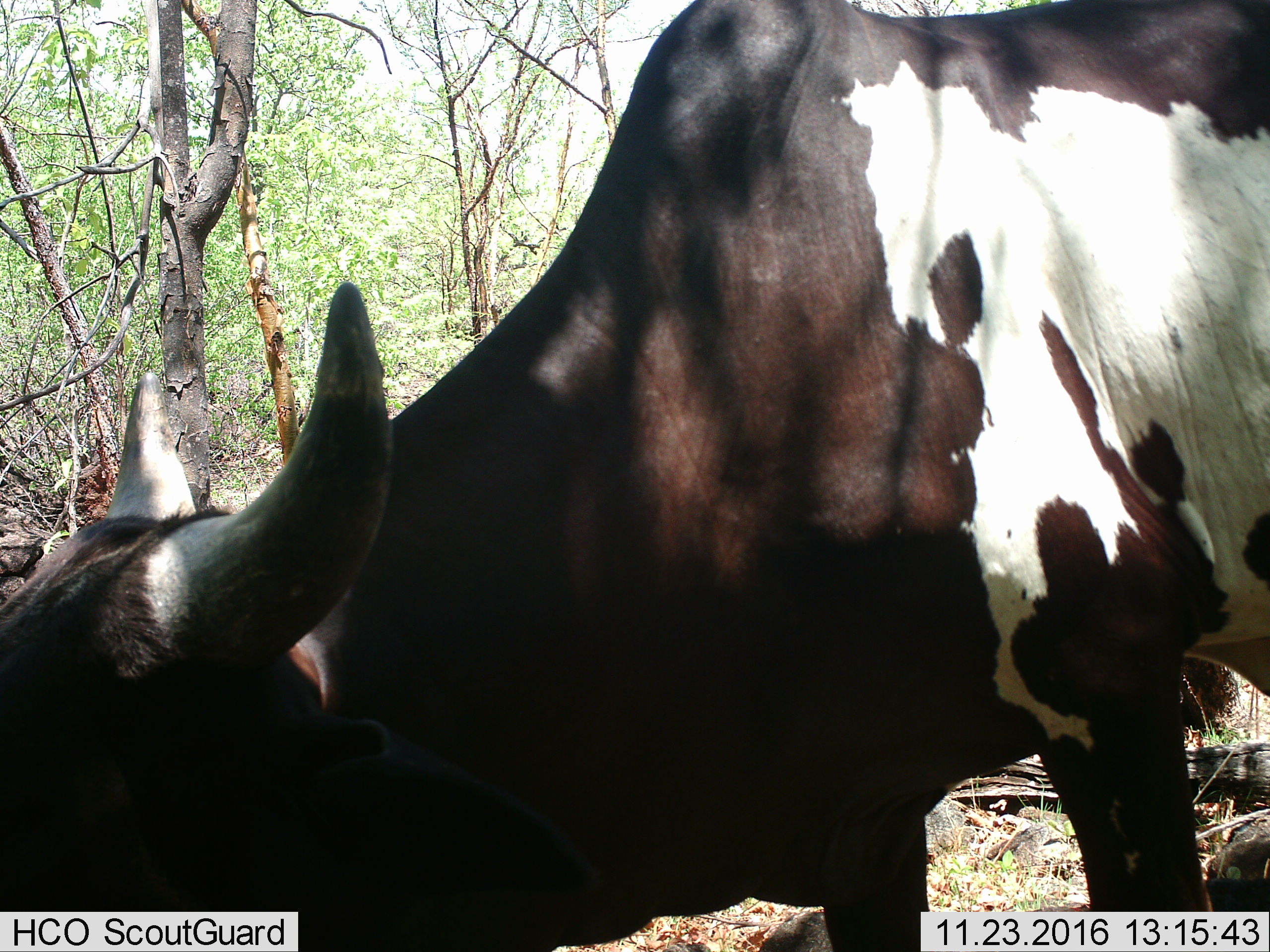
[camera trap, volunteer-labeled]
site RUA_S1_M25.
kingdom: Animalia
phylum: Chordata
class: Mammalia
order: Artiodactyla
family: Bovidae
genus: Bos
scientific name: Bos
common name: cattle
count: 1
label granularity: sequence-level